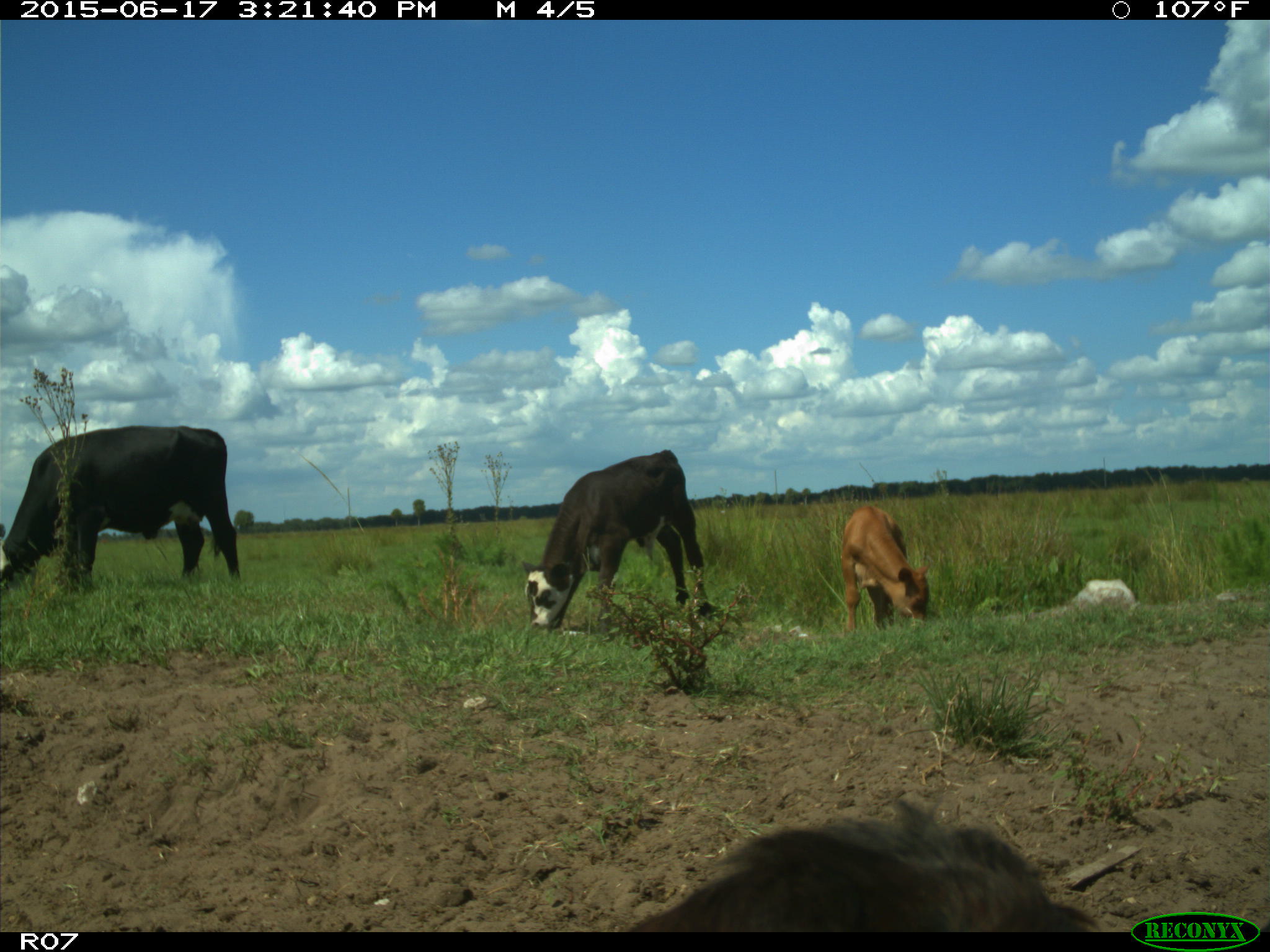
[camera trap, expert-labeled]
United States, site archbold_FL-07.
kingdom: Animalia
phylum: Chordata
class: Mammalia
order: Artiodactyla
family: Bovidae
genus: Bos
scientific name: Bos taurus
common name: domestic cow